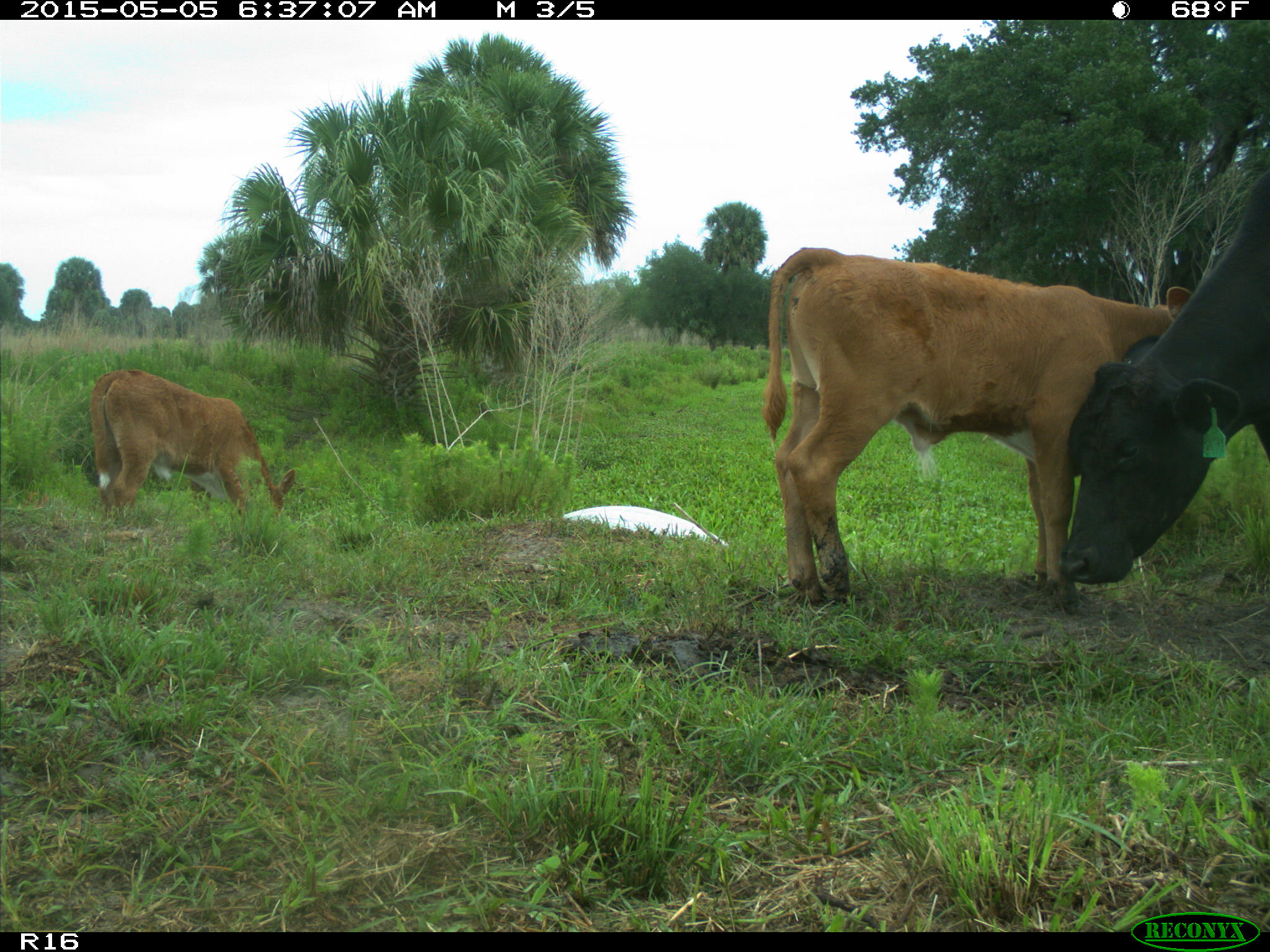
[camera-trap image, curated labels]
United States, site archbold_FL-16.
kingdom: Animalia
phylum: Chordata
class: Mammalia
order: Artiodactyla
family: Bovidae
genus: Bos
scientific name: Bos taurus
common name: domestic cow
Bos taurus (domestic cow).